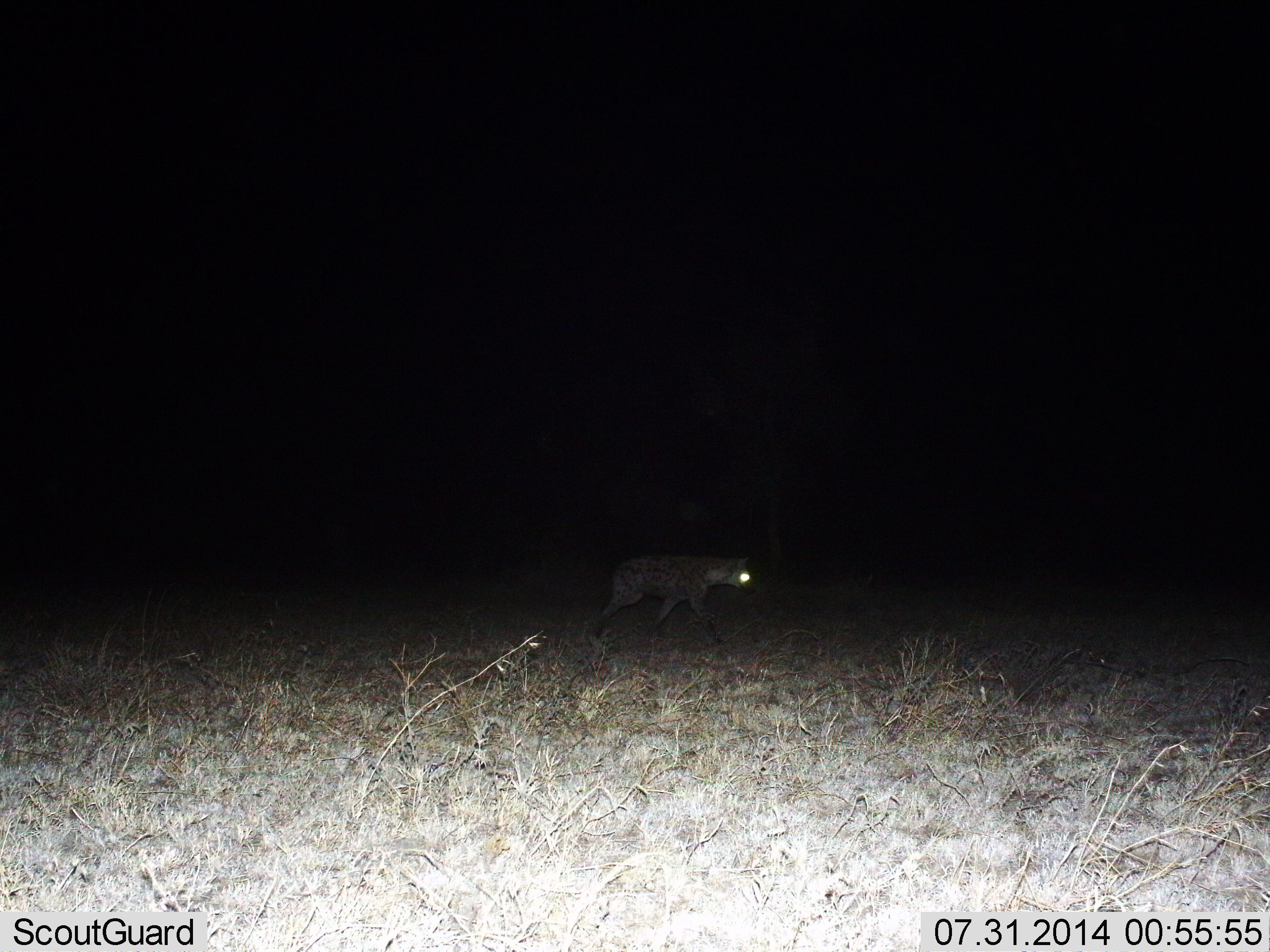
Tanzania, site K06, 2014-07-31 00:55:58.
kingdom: Animalia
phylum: Chordata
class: Mammalia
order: Carnivora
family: Hyaenidae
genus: Crocuta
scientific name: Crocuta crocuta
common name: spotted hyena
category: hyenaspotted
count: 1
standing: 10%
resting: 0%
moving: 100%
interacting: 0%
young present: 0%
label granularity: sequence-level